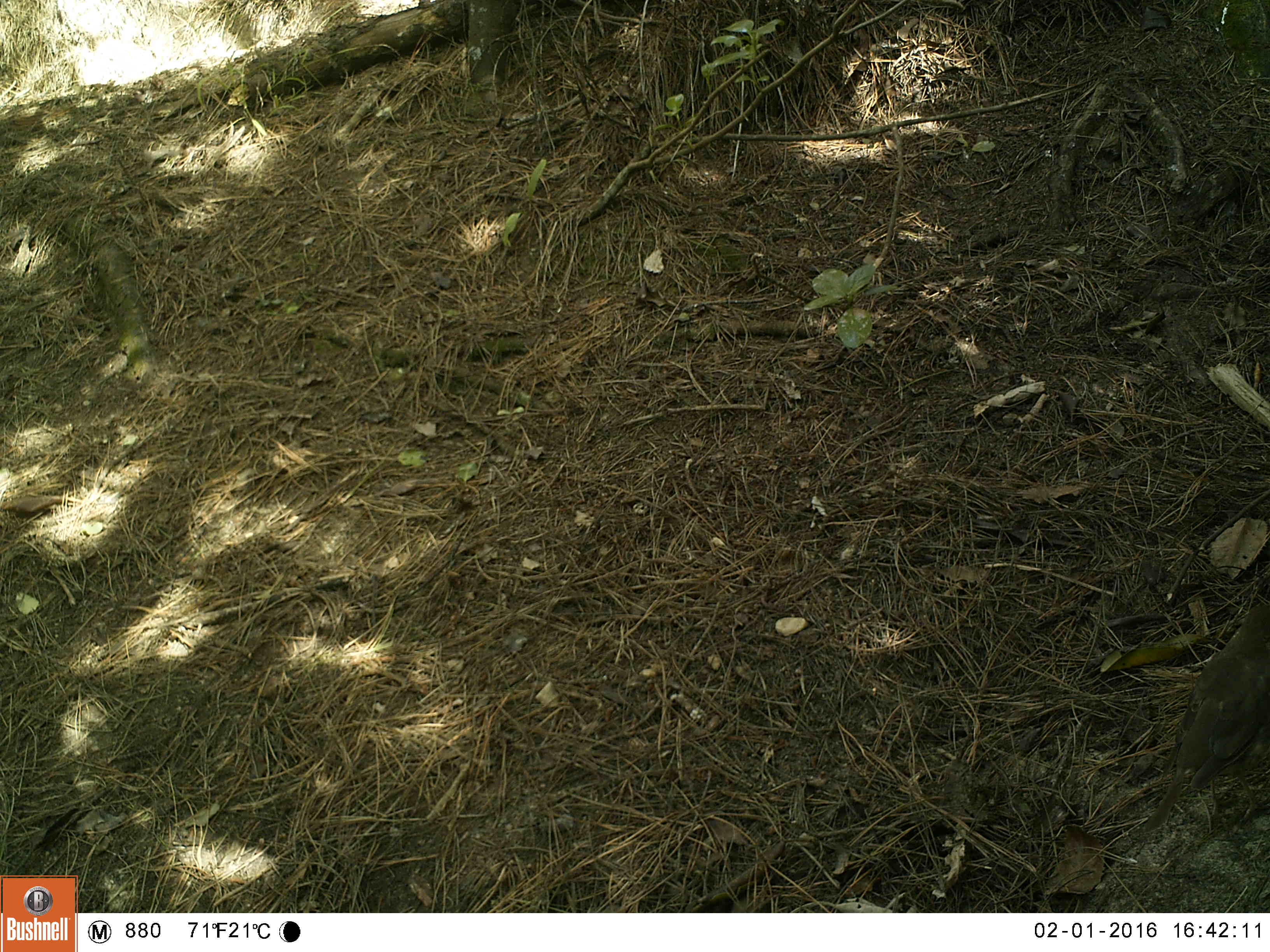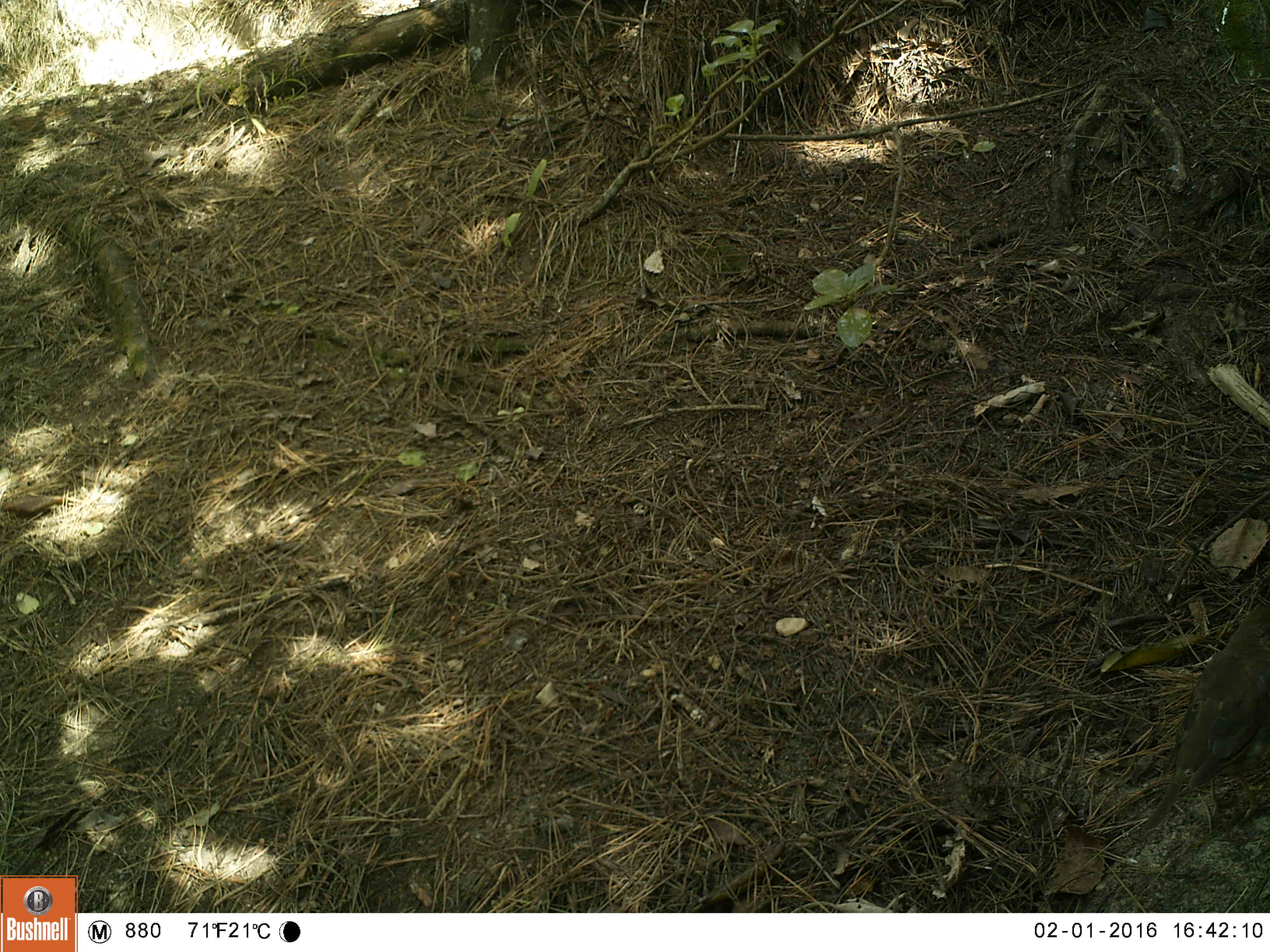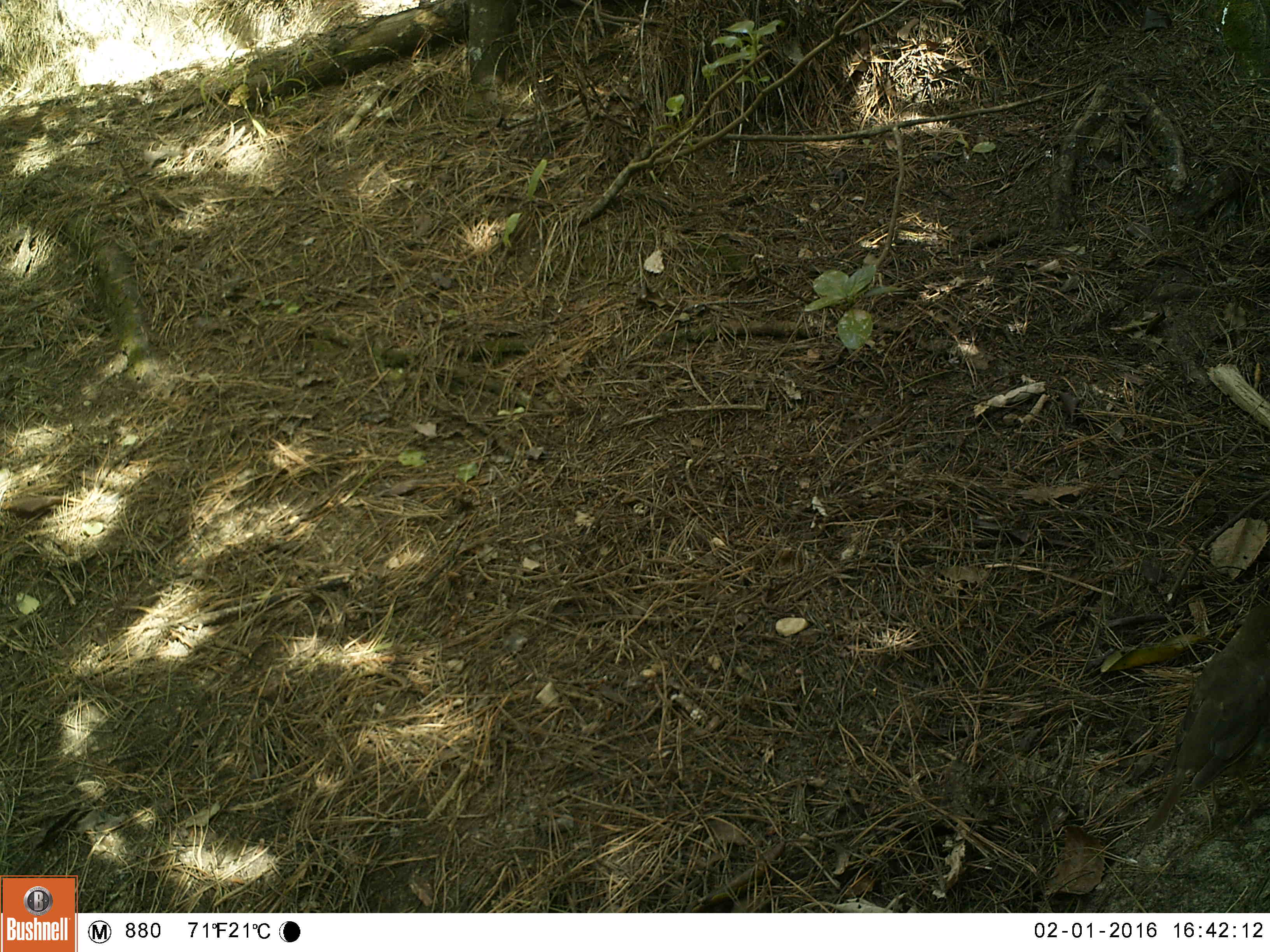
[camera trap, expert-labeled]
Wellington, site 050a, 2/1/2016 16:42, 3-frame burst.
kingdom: Animalia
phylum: Chordata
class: Aves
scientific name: Aves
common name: bird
Bird (Aves).